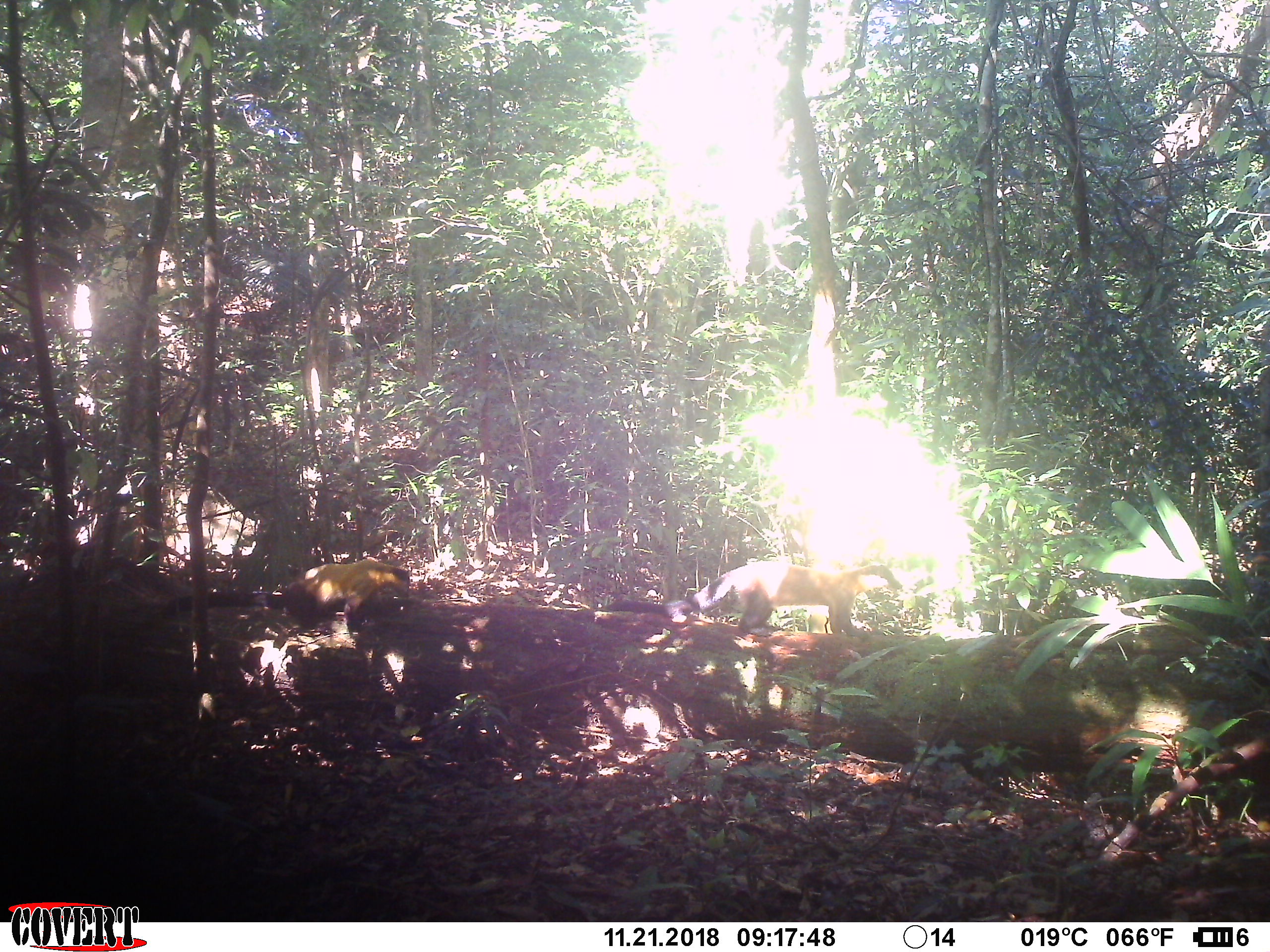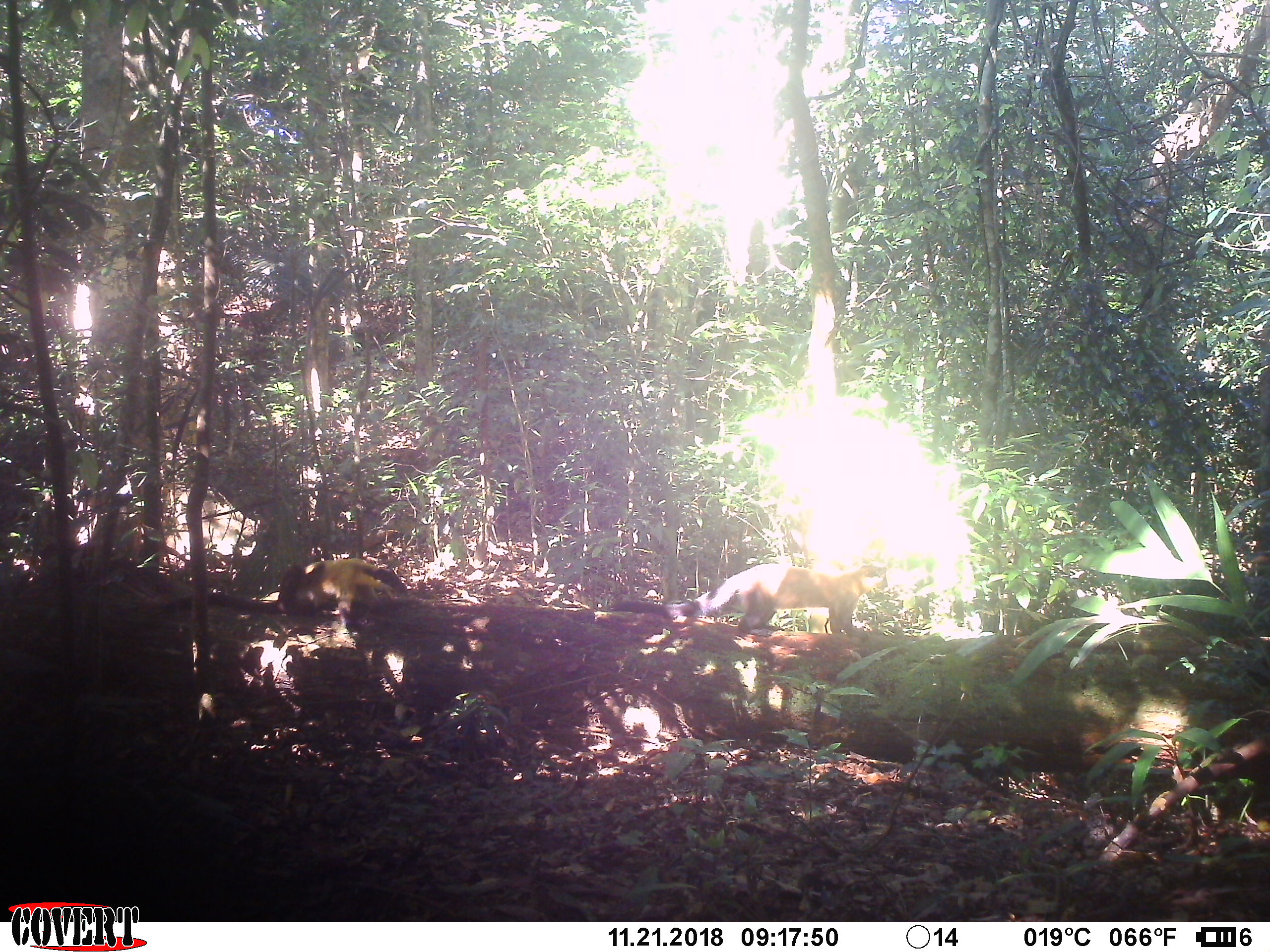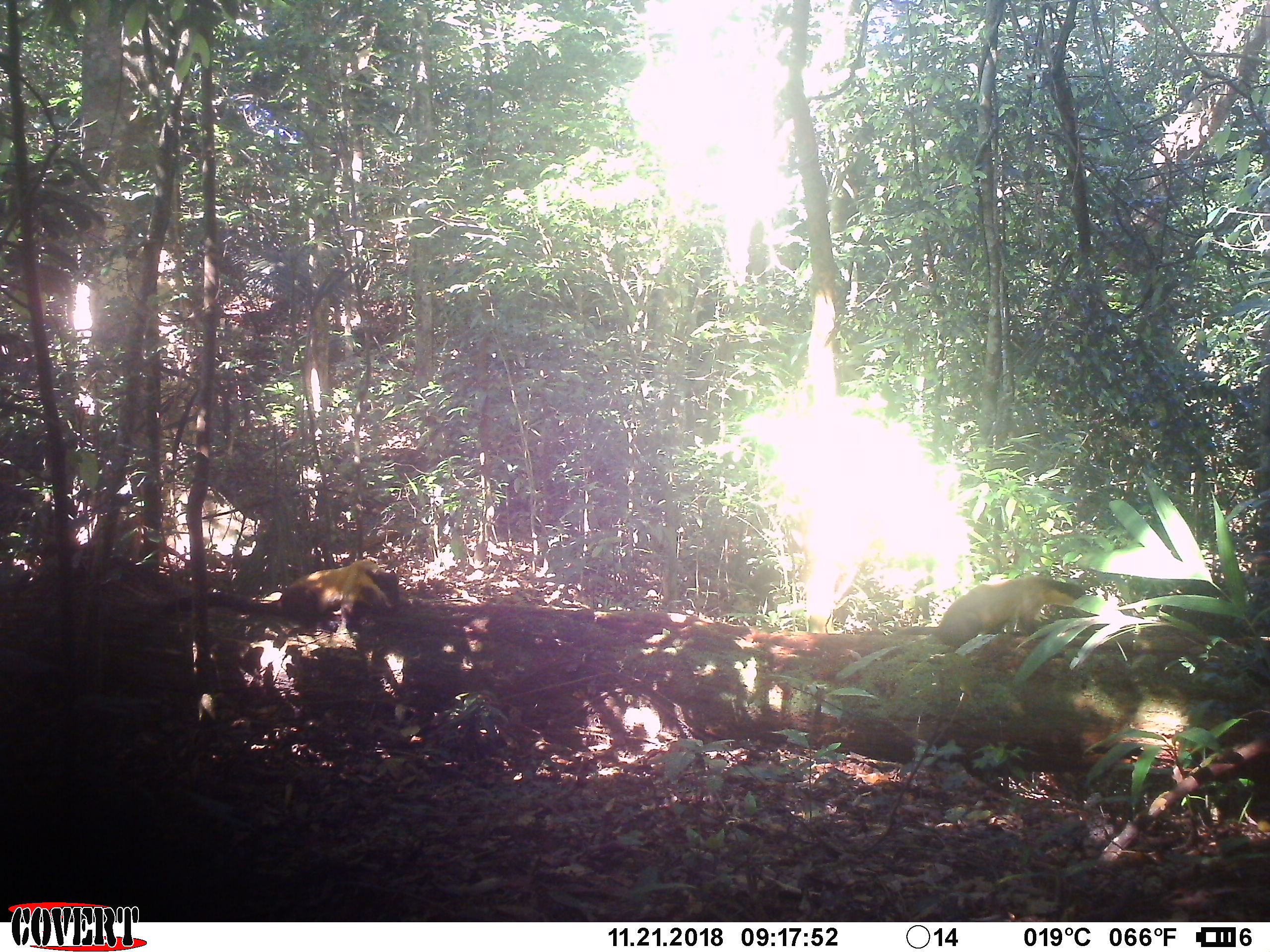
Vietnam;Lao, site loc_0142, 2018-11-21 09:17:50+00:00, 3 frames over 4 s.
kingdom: Animalia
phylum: Chordata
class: Mammalia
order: Carnivora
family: Mustelidae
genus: Martes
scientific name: Martes flavigula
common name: yellow-throated marten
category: yellow throated marten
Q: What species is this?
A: Yellow throated marten (yellow-throated marten) (Martes flavigula).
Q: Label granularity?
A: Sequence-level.